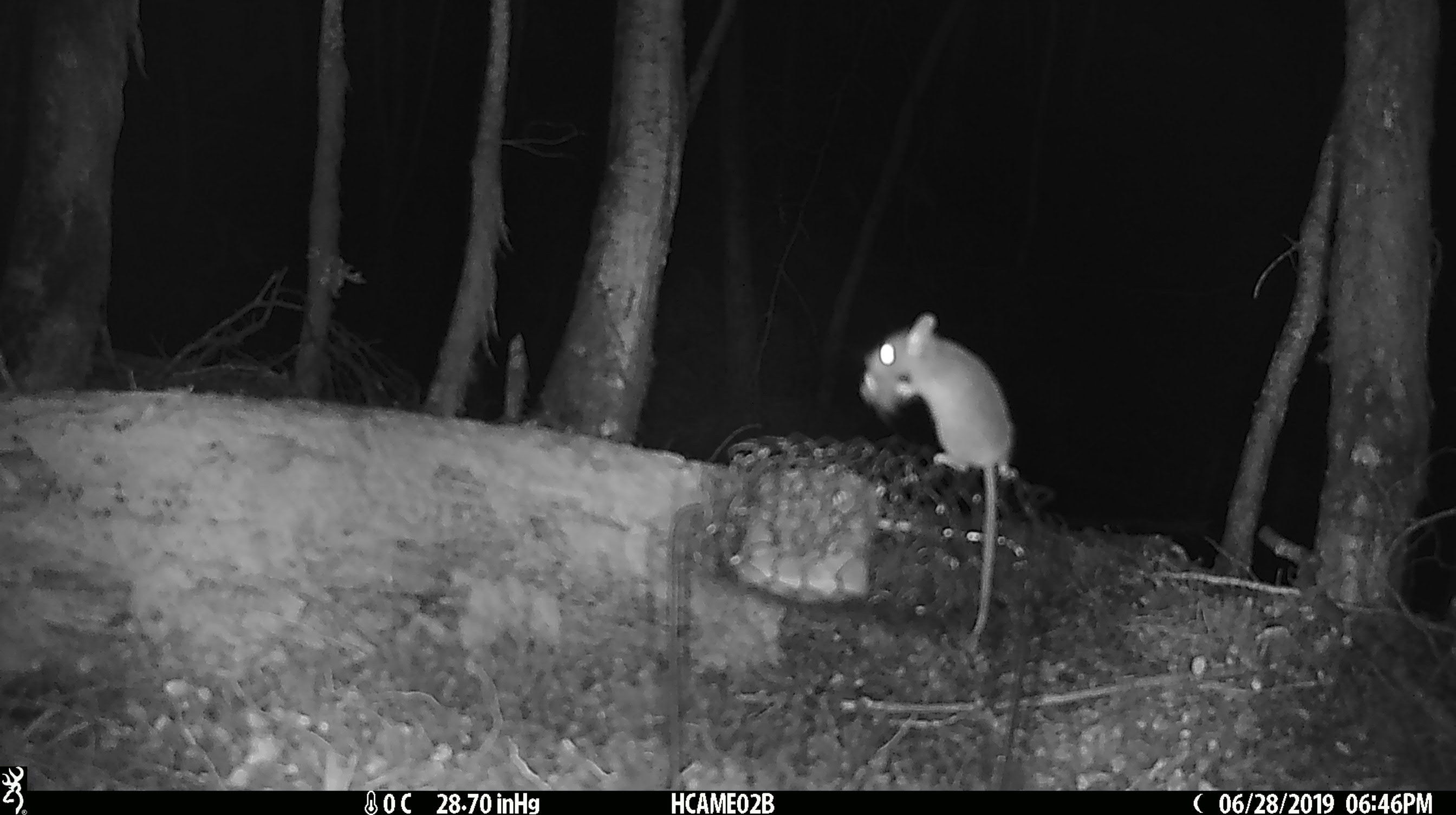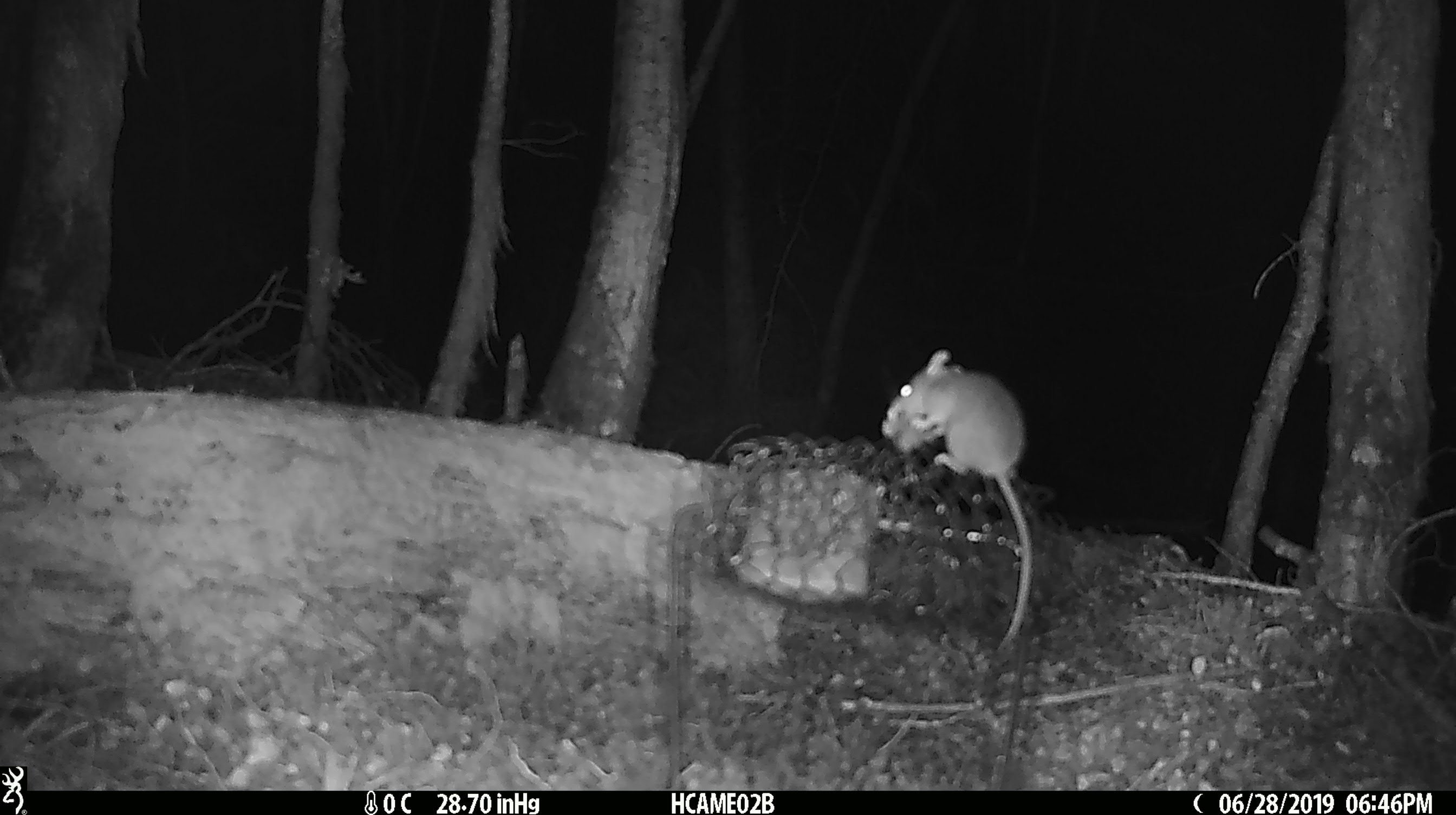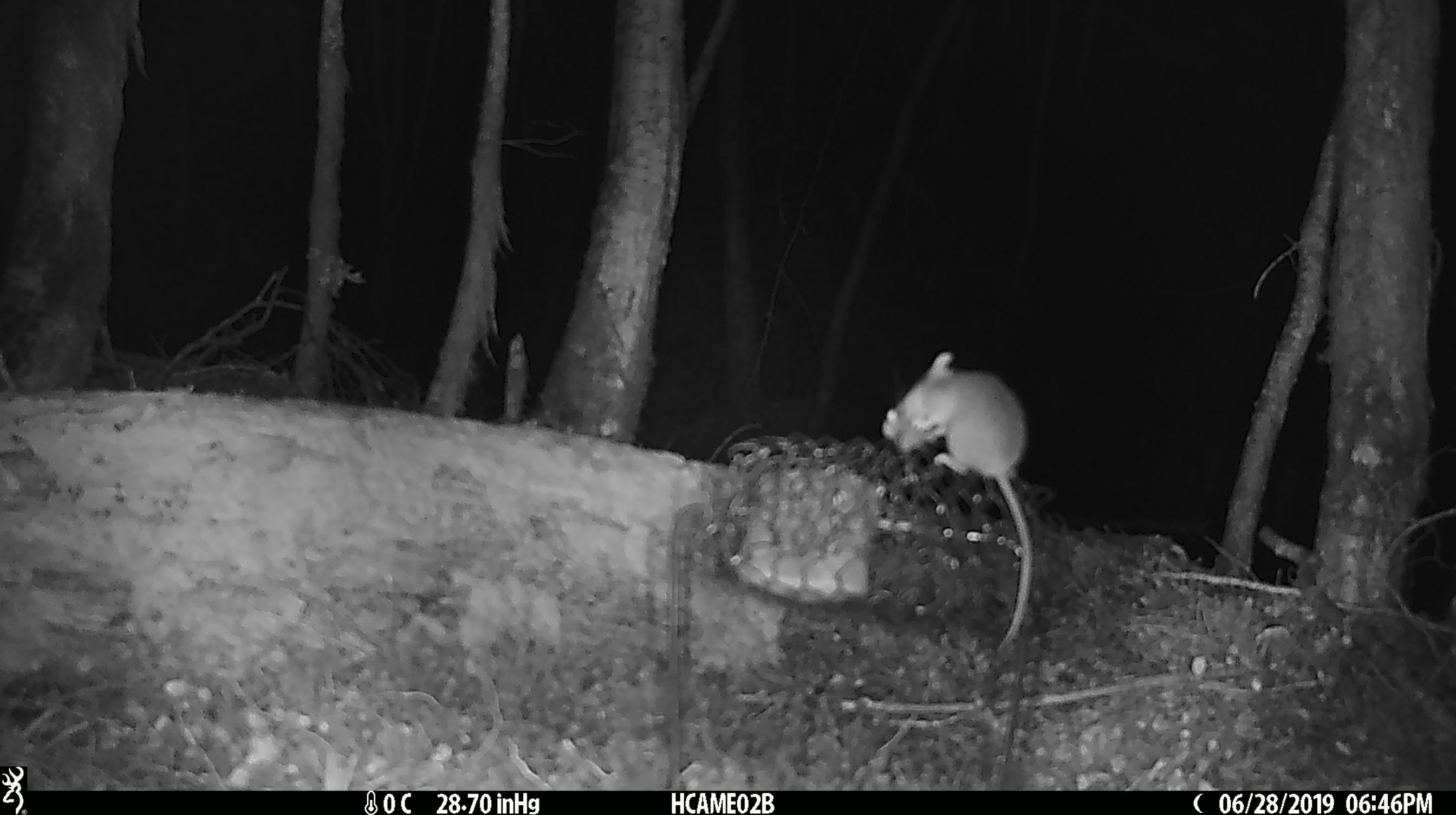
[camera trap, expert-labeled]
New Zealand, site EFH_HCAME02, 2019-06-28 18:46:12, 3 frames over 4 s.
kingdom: Animalia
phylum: Chordata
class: Mammalia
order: Rodentia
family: Muridae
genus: Mus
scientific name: Mus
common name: mouse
Mouse (Mus).